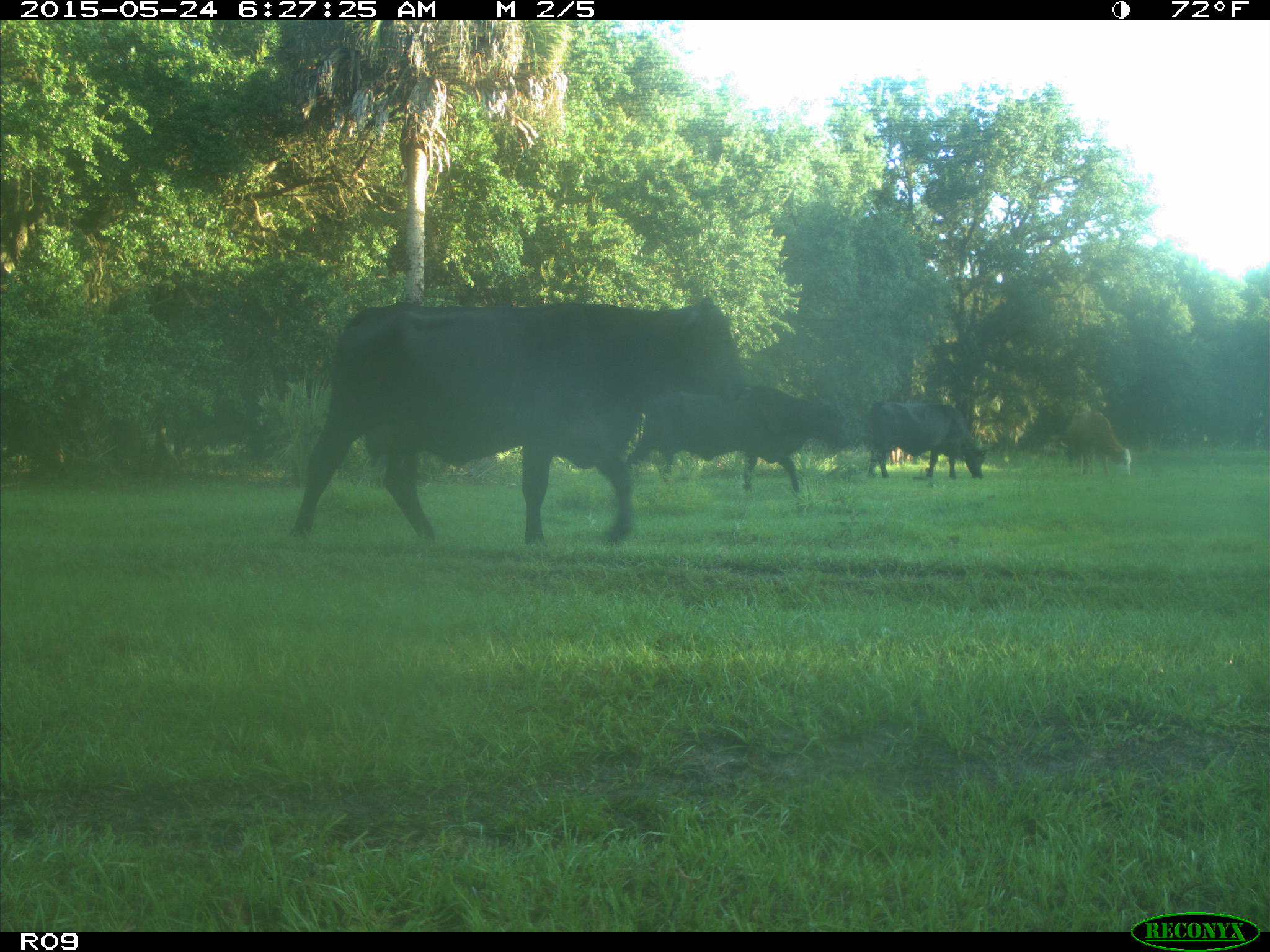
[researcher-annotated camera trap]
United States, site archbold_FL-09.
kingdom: Animalia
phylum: Chordata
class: Mammalia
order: Artiodactyla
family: Bovidae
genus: Bos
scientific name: Bos taurus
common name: domestic cow